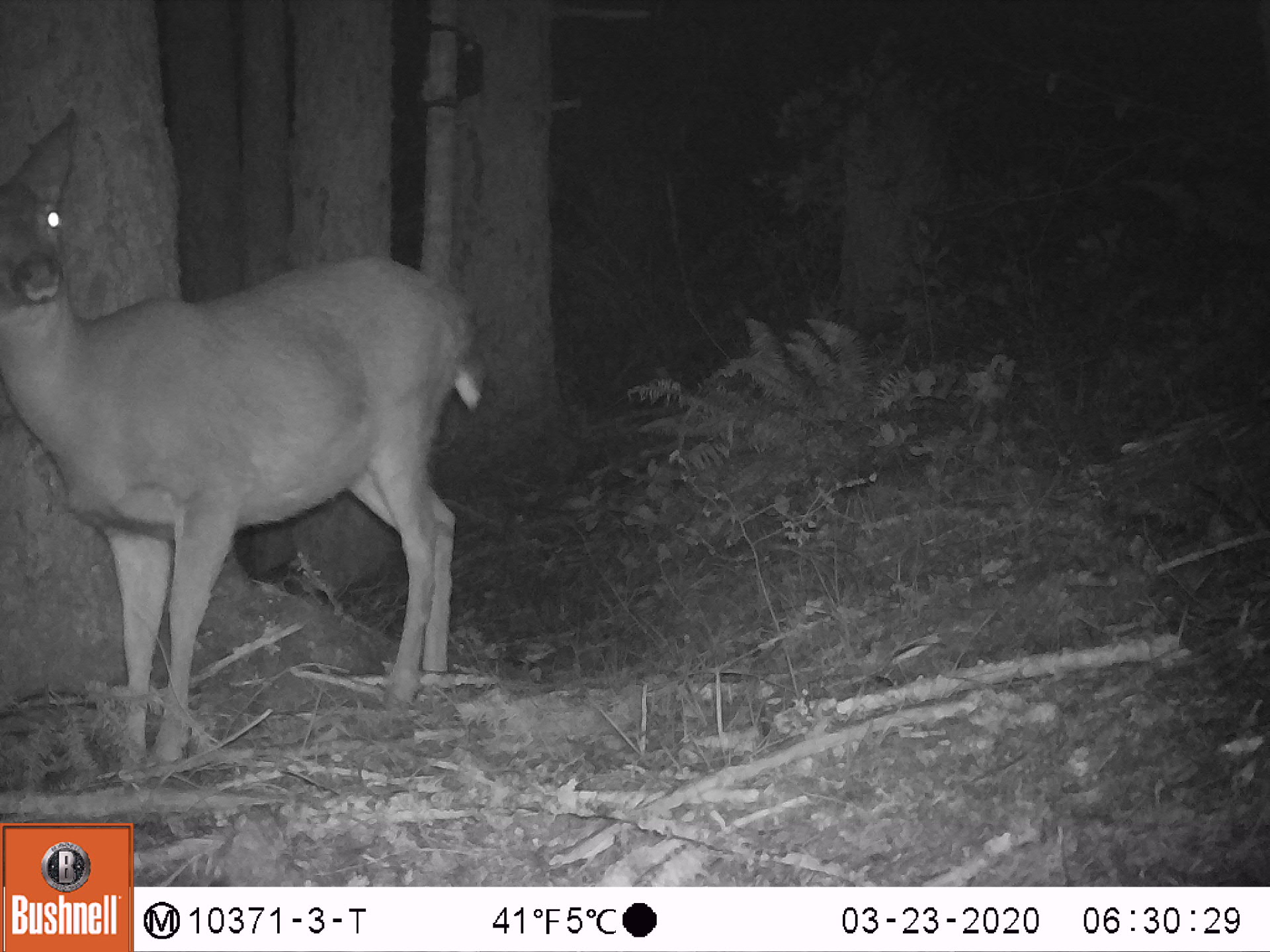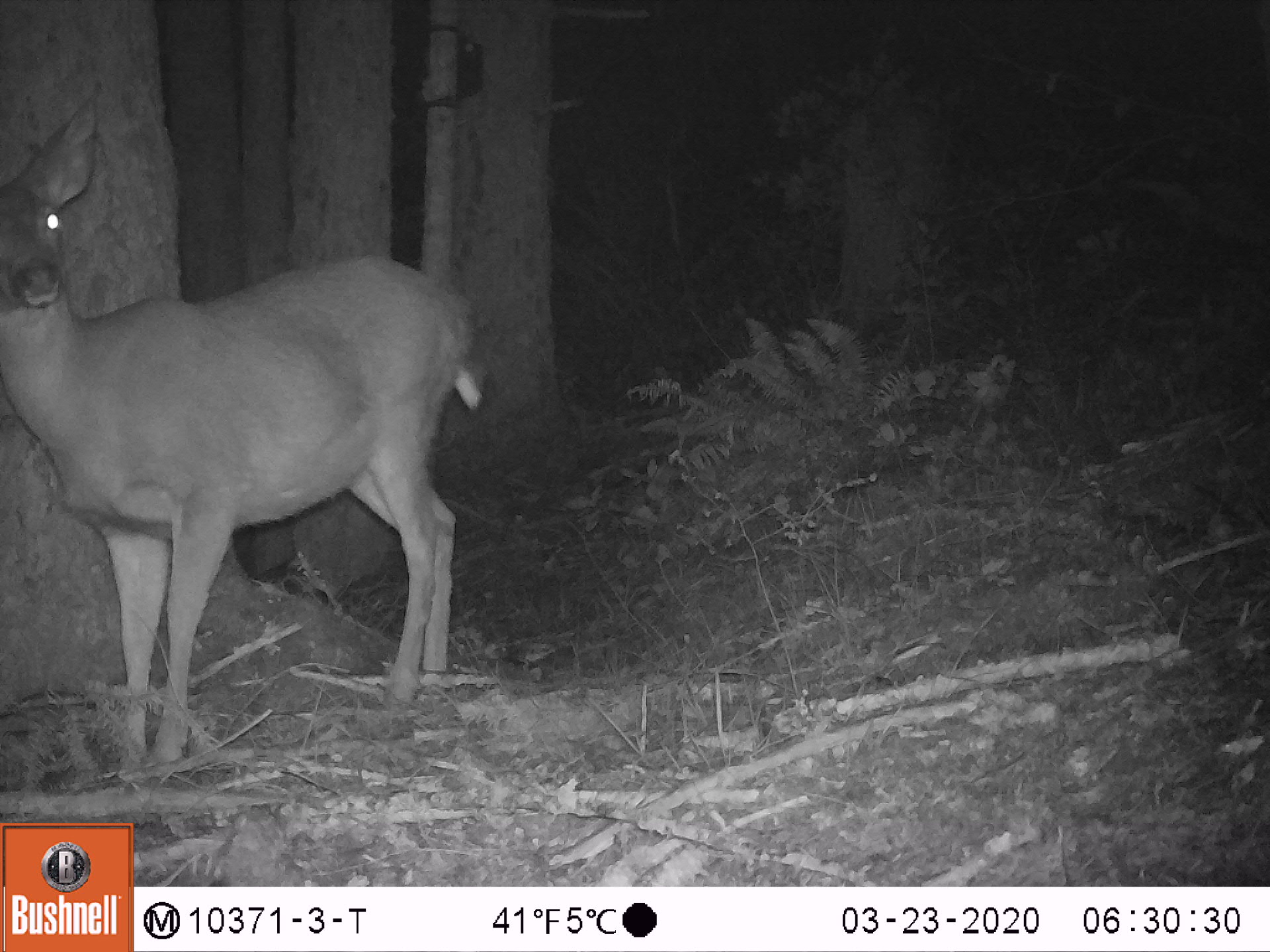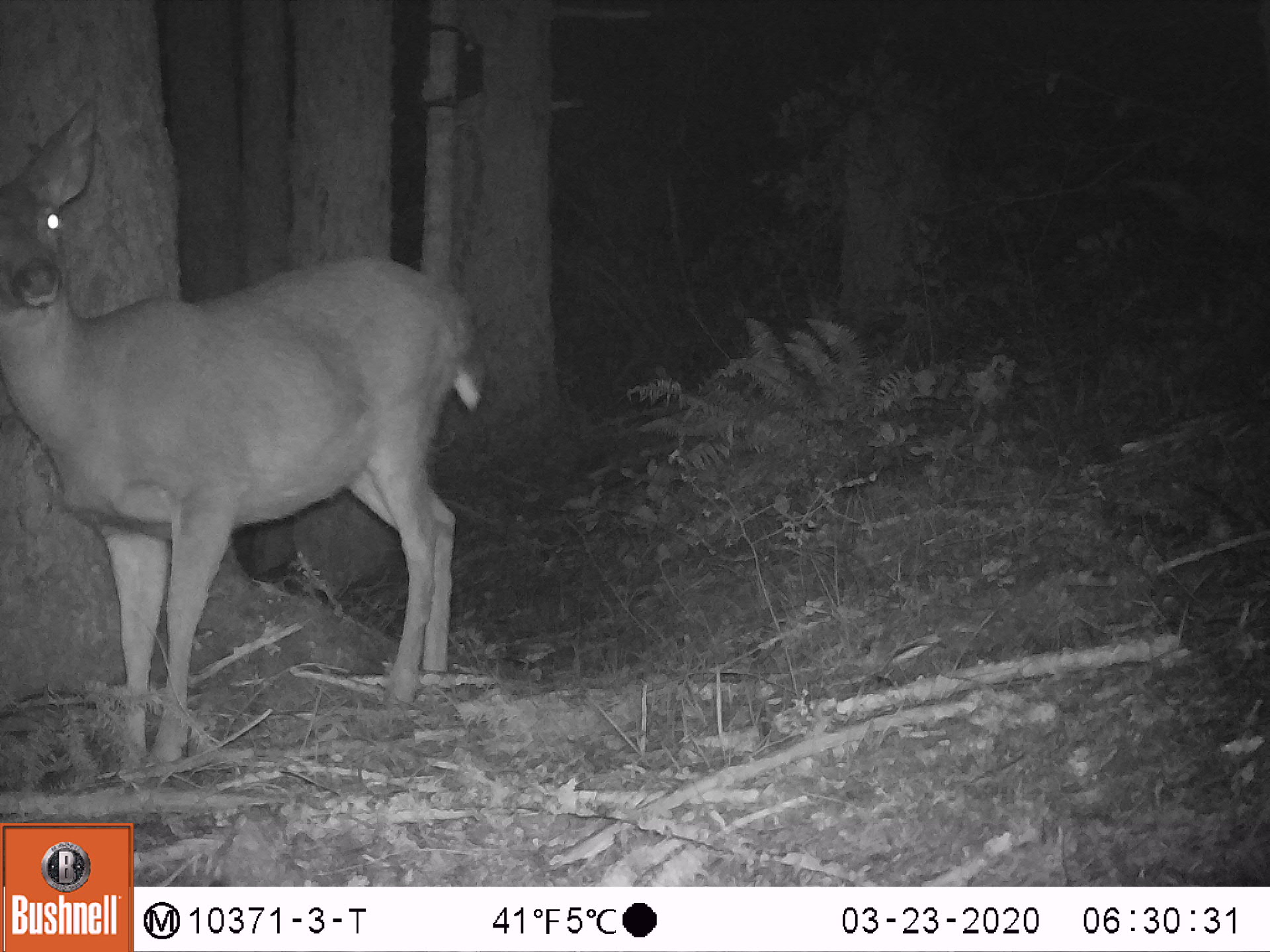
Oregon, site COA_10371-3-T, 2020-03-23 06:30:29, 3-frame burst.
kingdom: Animalia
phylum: Chordata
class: Mammalia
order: Artiodactyla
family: Cervidae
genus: Odocoileus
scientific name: Odocoileus hemionus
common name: black-tailed deer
Black-tailed deer (Odocoileus hemionus).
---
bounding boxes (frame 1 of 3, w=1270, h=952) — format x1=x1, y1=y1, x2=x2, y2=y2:
black-tailed deer: x1=0, y1=102, x2=483, y2=767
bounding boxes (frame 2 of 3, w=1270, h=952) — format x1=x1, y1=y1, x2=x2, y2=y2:
black-tailed deer: x1=0, y1=100, x2=497, y2=765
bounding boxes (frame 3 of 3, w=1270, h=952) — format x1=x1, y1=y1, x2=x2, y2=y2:
black-tailed deer: x1=0, y1=98, x2=486, y2=772